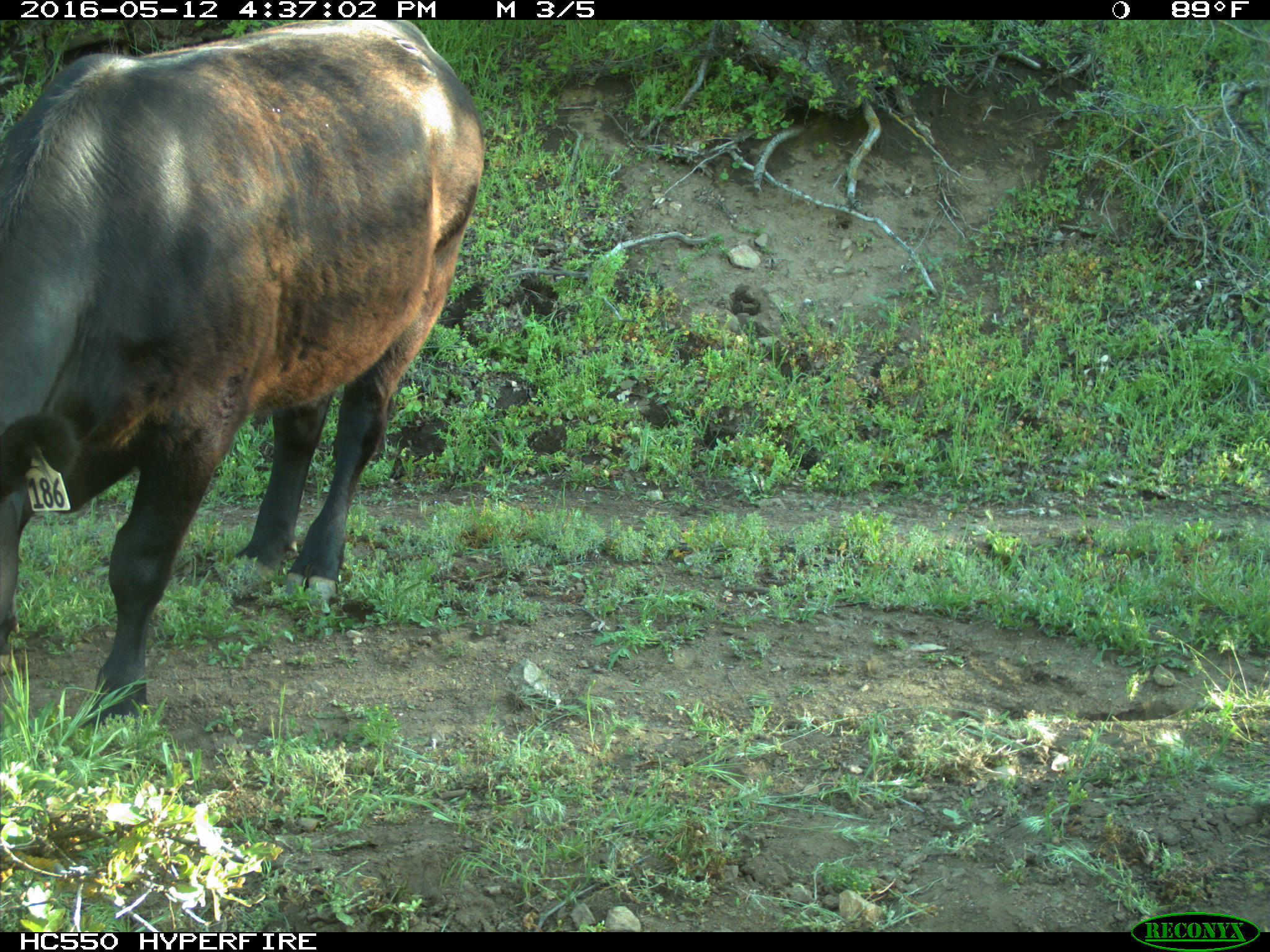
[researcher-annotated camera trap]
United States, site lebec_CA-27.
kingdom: Animalia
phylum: Chordata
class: Mammalia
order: Artiodactyla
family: Bovidae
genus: Bos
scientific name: Bos taurus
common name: domestic cow